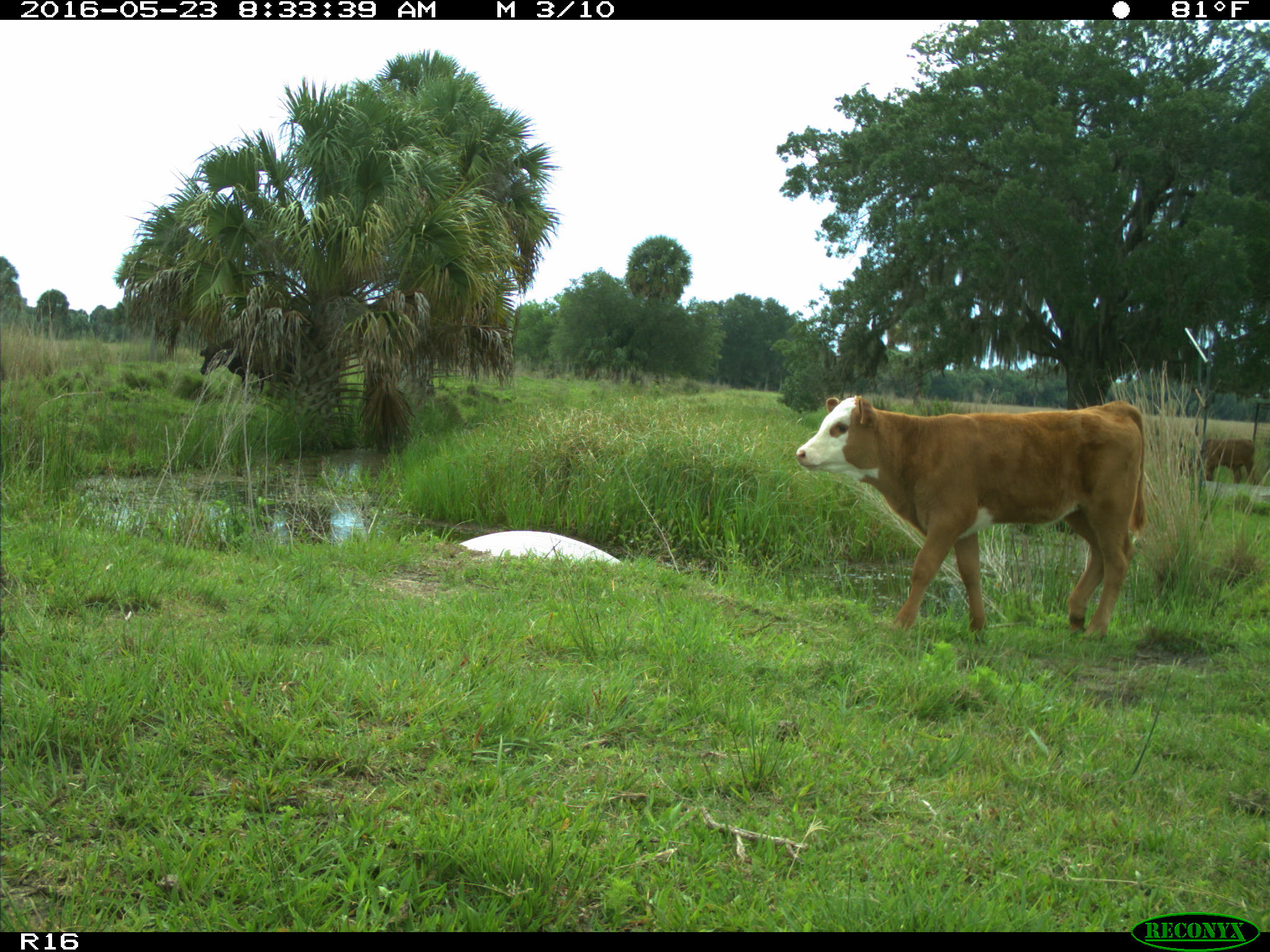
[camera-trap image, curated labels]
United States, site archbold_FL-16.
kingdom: Animalia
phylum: Chordata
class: Mammalia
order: Artiodactyla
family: Bovidae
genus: Bos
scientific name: Bos taurus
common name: domestic cow